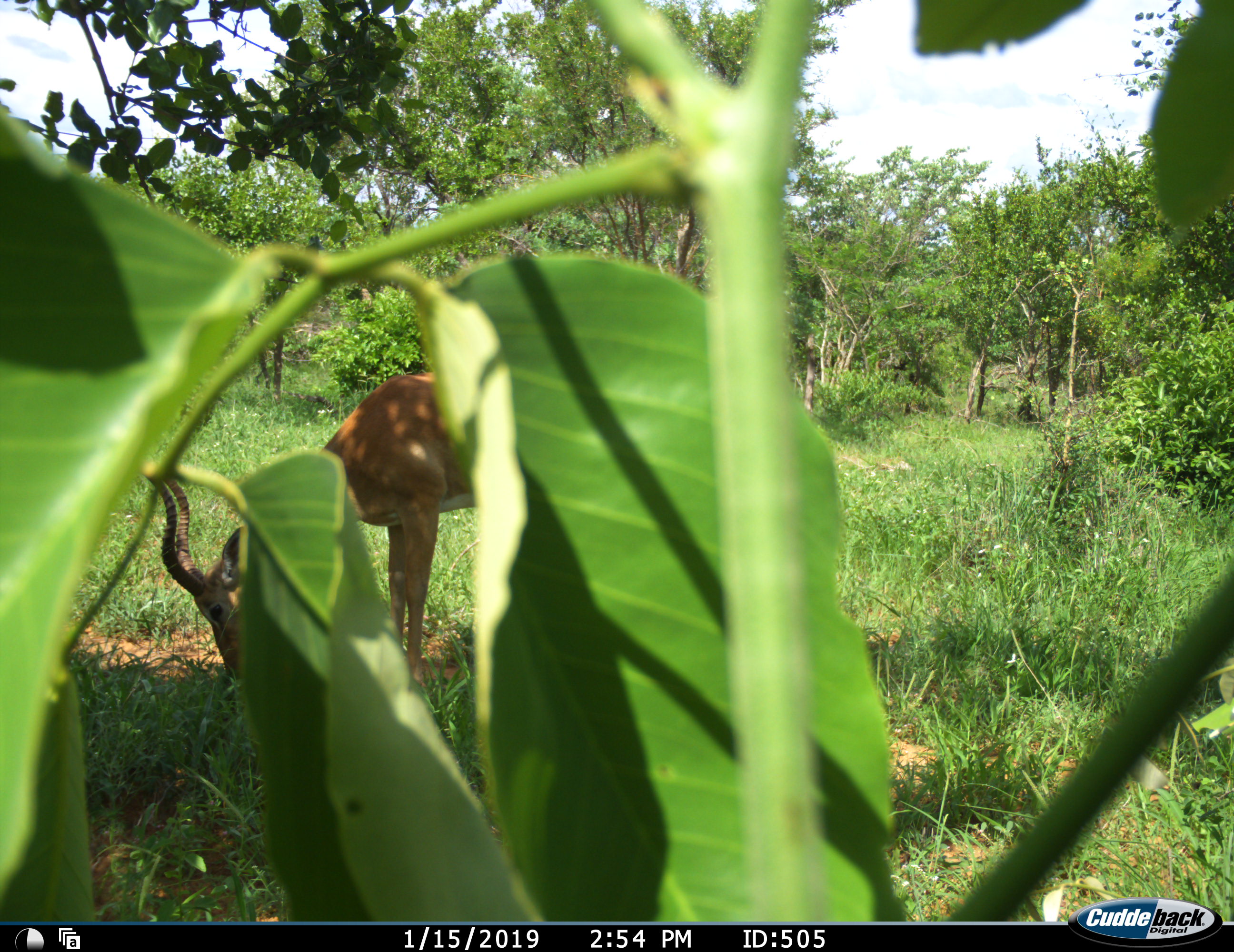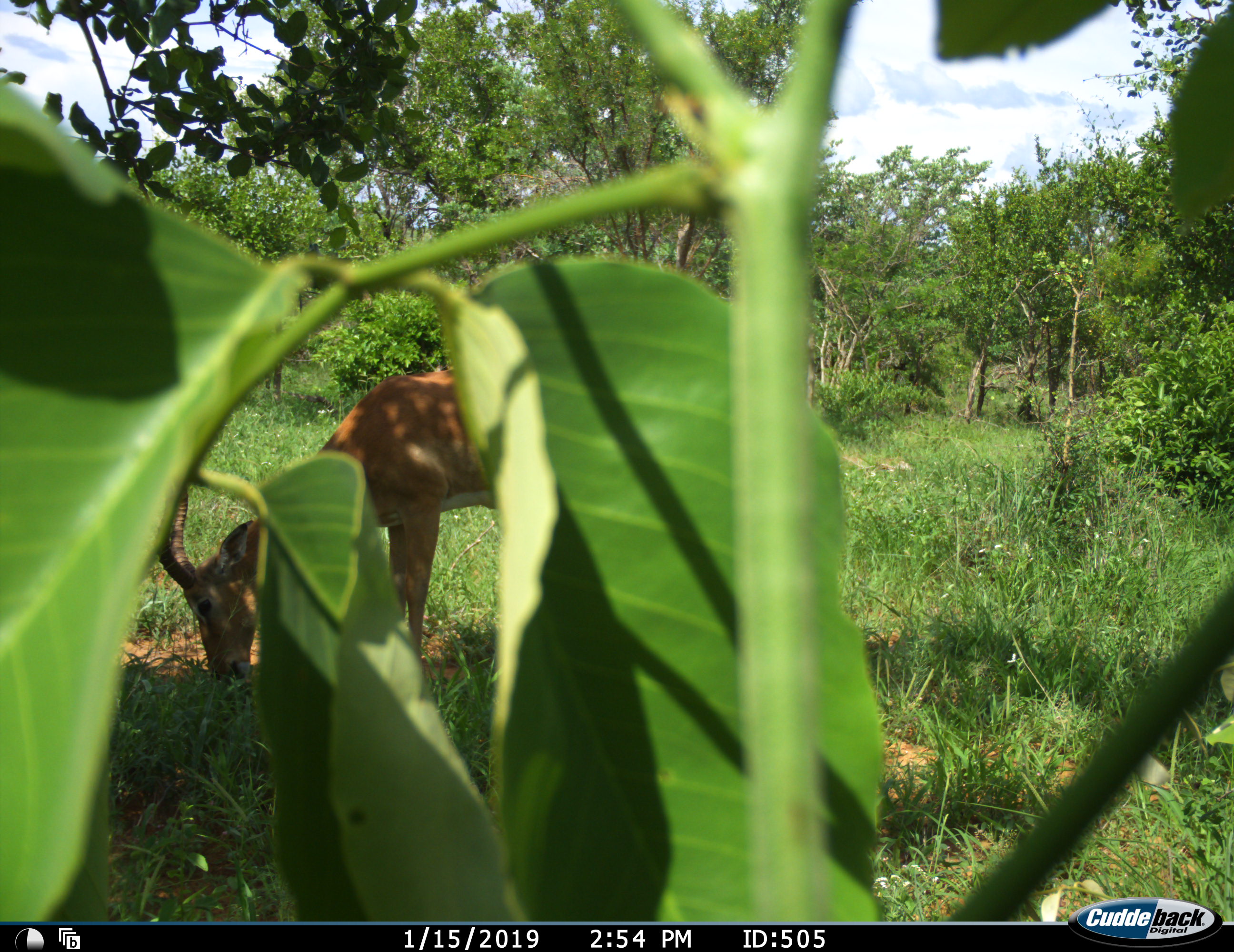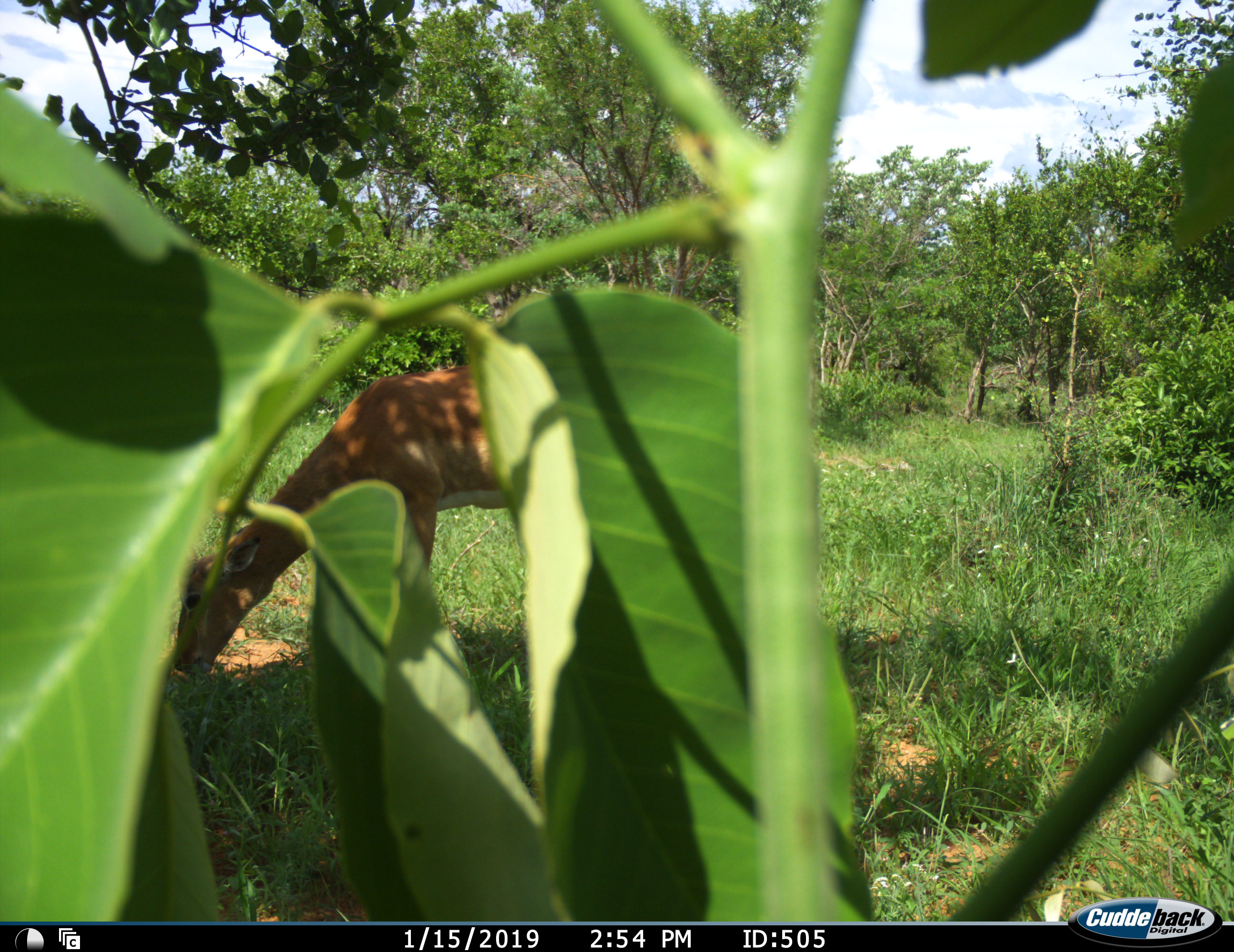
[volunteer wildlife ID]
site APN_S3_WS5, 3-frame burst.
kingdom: Animalia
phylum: Chordata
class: Mammalia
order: Artiodactyla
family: Bovidae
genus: Aepyceros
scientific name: Aepyceros melampus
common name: impala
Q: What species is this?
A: Impala (Aepyceros melampus).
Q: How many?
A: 1.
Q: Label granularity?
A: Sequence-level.